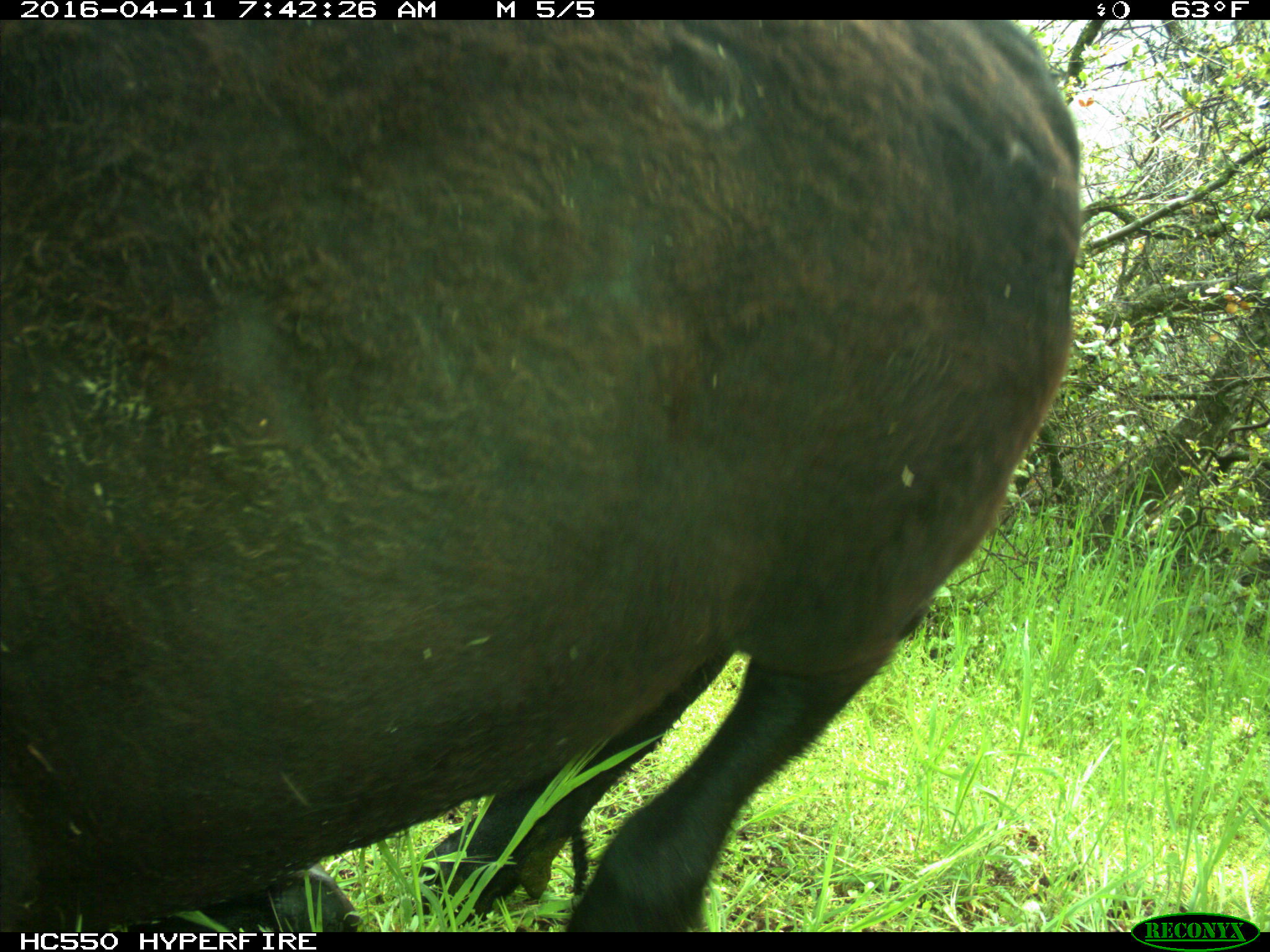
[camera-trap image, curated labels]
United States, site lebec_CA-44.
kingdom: Animalia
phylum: Chordata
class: Mammalia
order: Artiodactyla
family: Bovidae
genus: Bos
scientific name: Bos taurus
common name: domestic cow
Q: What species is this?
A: Bos taurus (domestic cow).